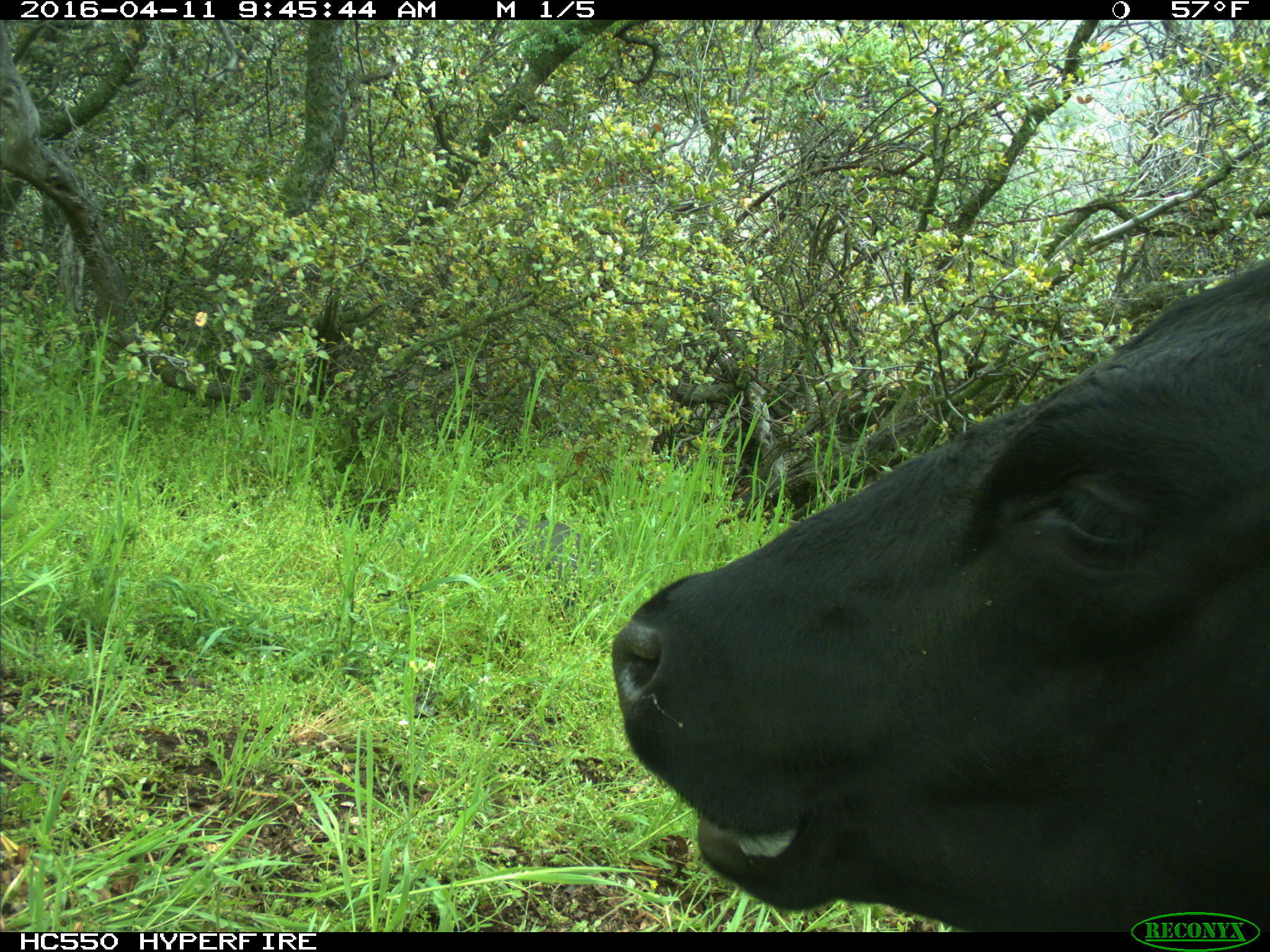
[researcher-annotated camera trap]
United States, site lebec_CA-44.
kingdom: Animalia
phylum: Chordata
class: Mammalia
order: Artiodactyla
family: Bovidae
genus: Bos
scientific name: Bos taurus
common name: domestic cow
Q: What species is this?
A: Bos taurus (domestic cow).